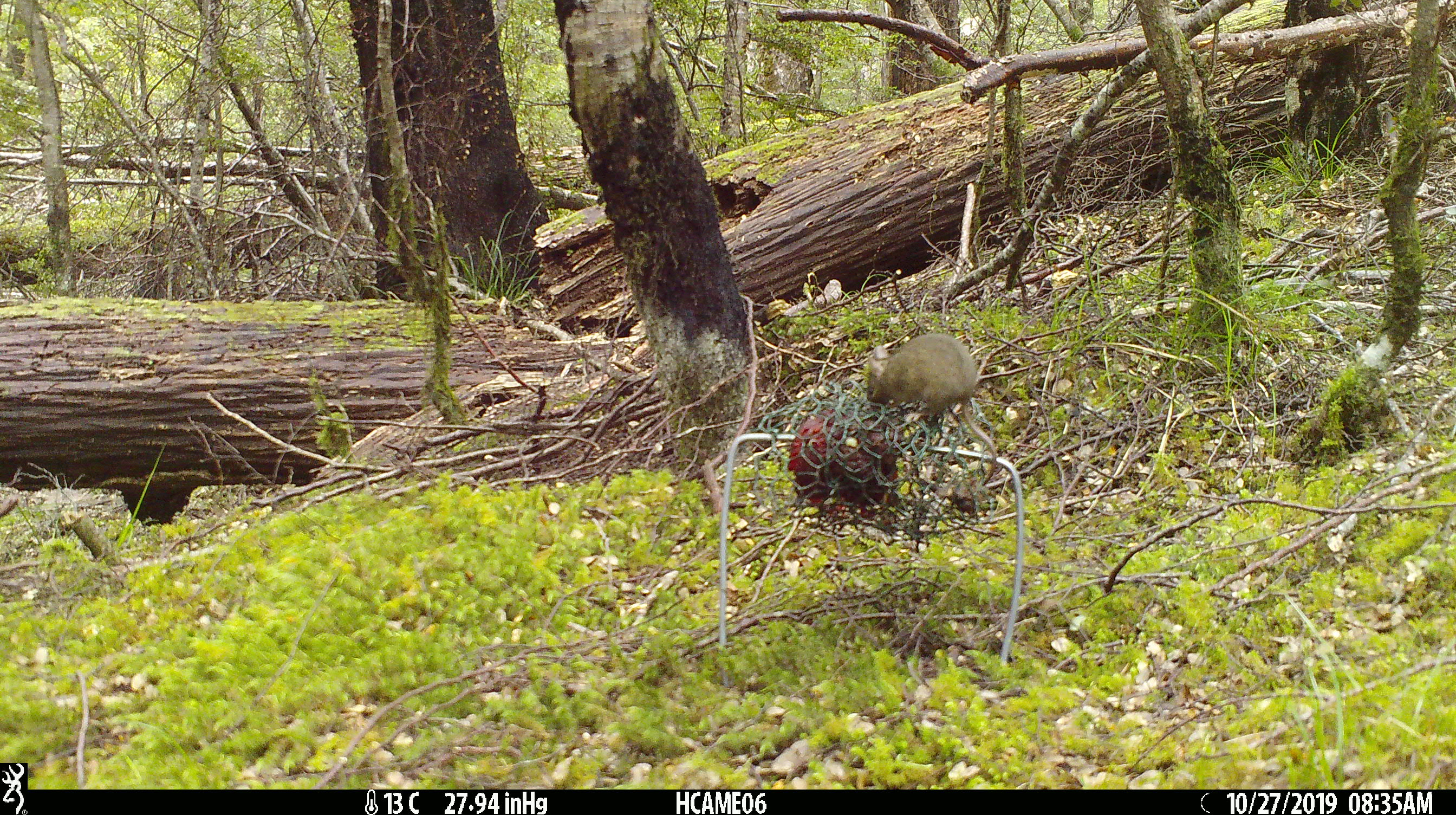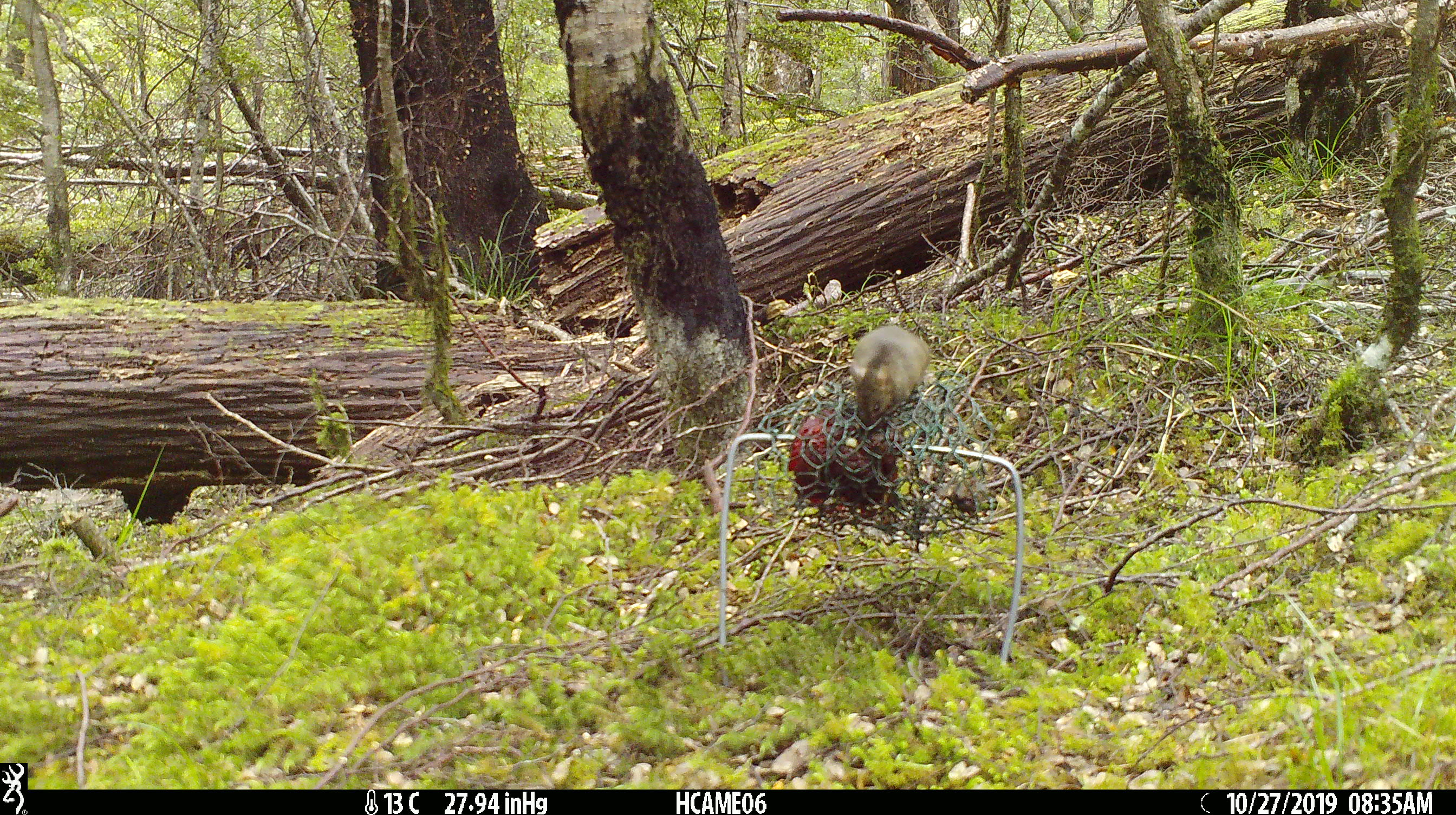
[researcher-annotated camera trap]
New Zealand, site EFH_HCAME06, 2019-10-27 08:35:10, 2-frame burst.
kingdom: Animalia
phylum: Chordata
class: Mammalia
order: Rodentia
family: Muridae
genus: Mus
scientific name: Mus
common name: mouse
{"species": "mouse (Mus)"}